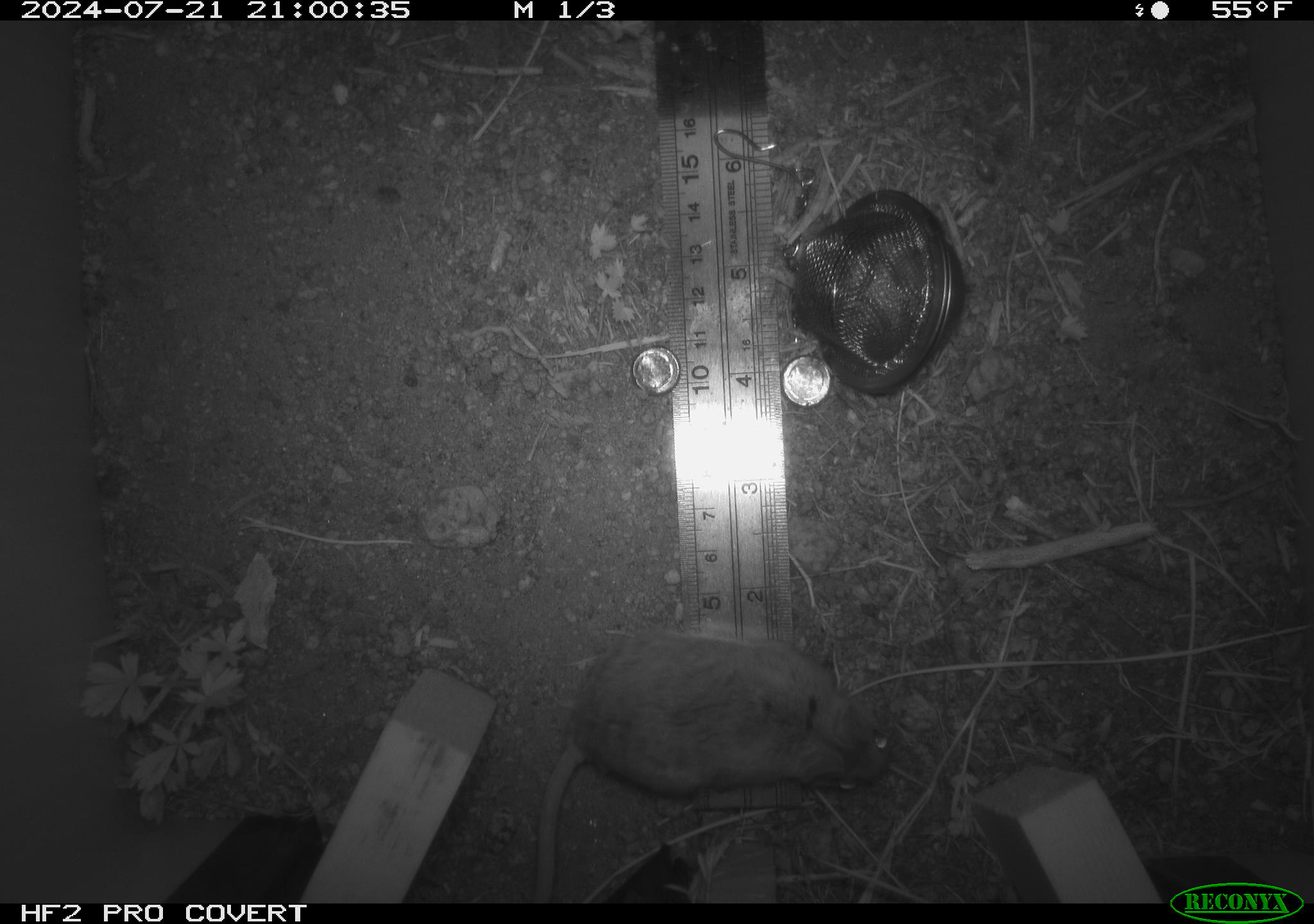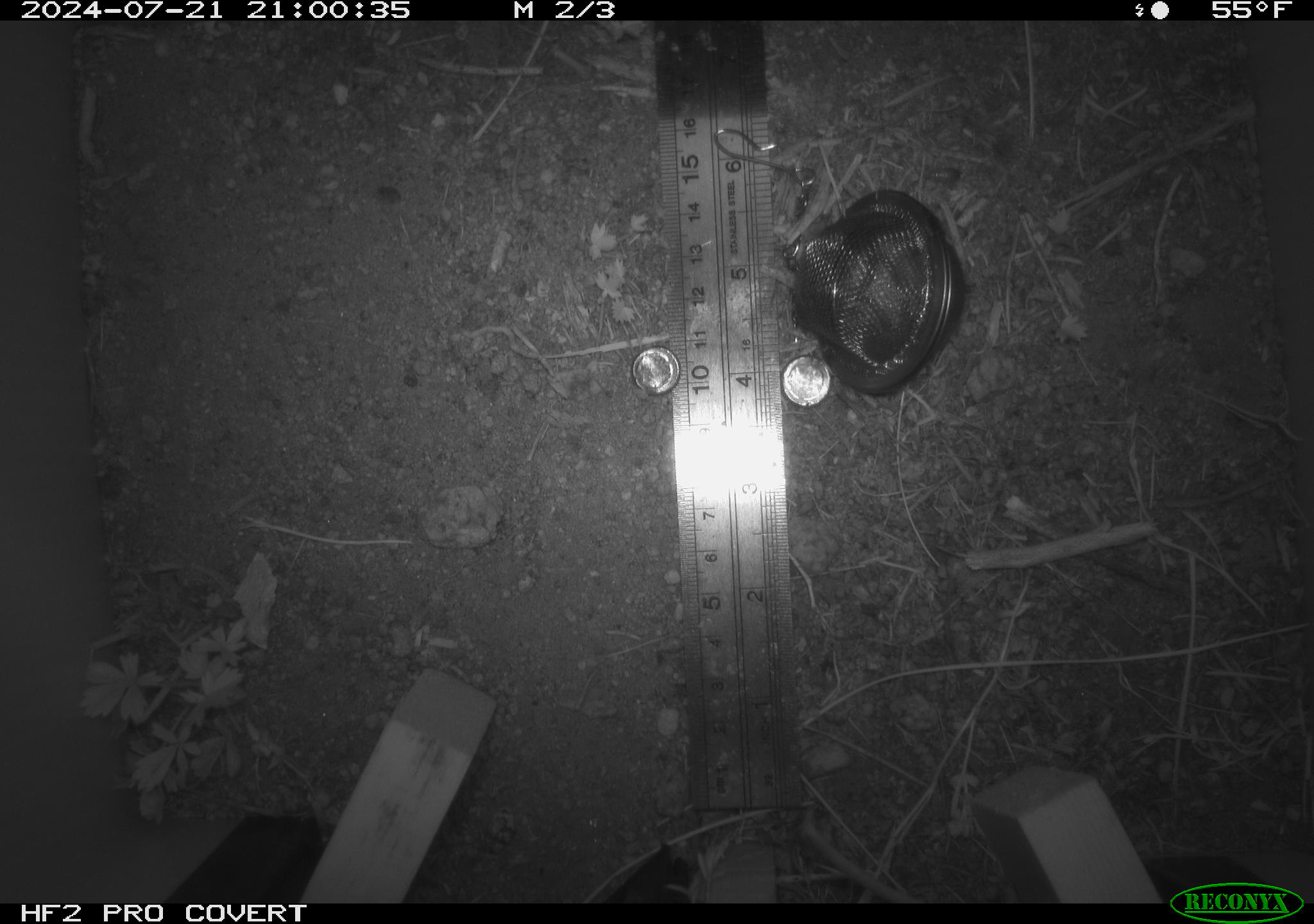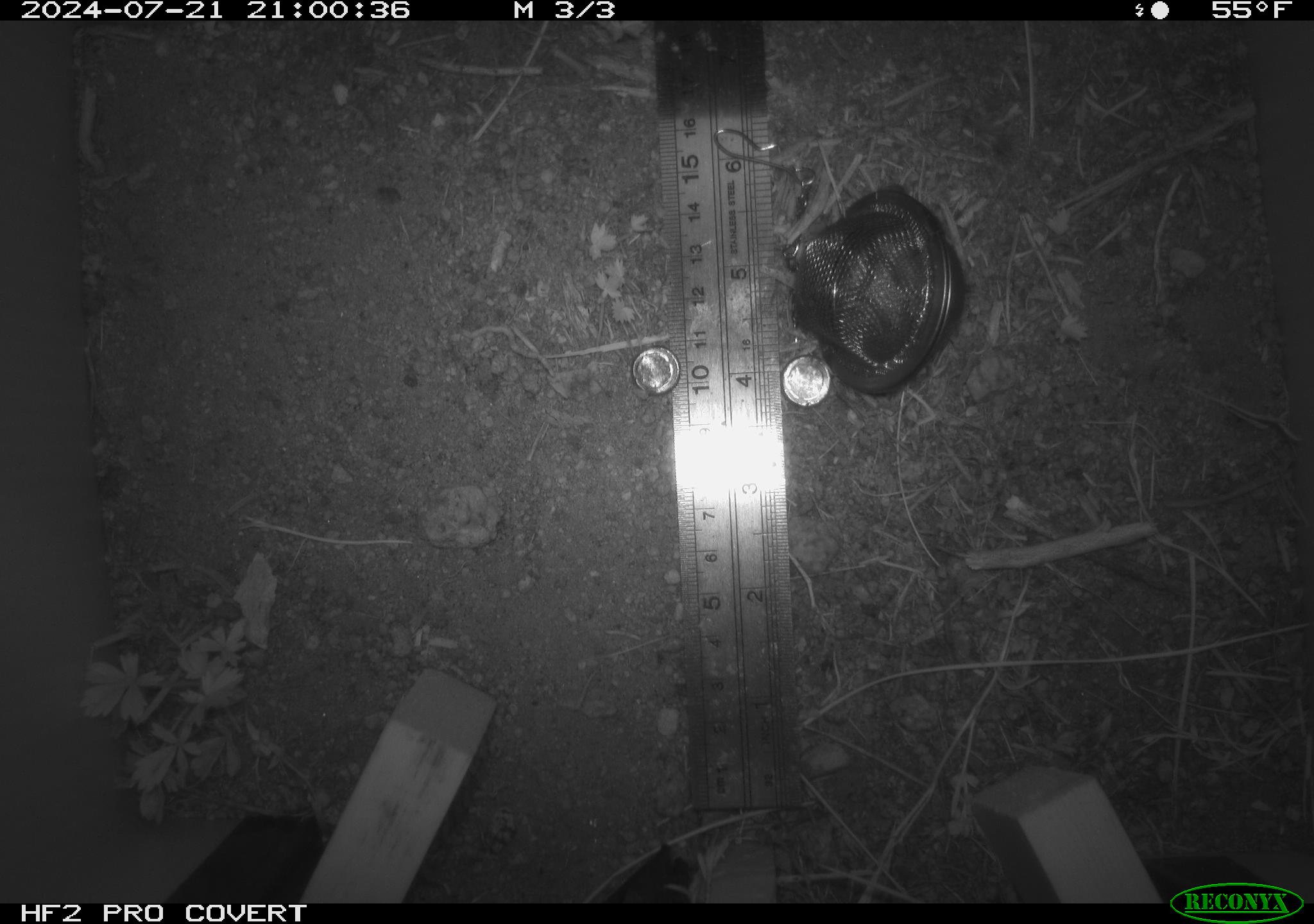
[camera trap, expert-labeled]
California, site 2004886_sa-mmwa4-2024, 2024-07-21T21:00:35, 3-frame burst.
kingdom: Animalia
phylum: Chordata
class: Mammalia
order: Rodentia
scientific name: Rodentia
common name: mouse species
Mouse species (Rodentia).